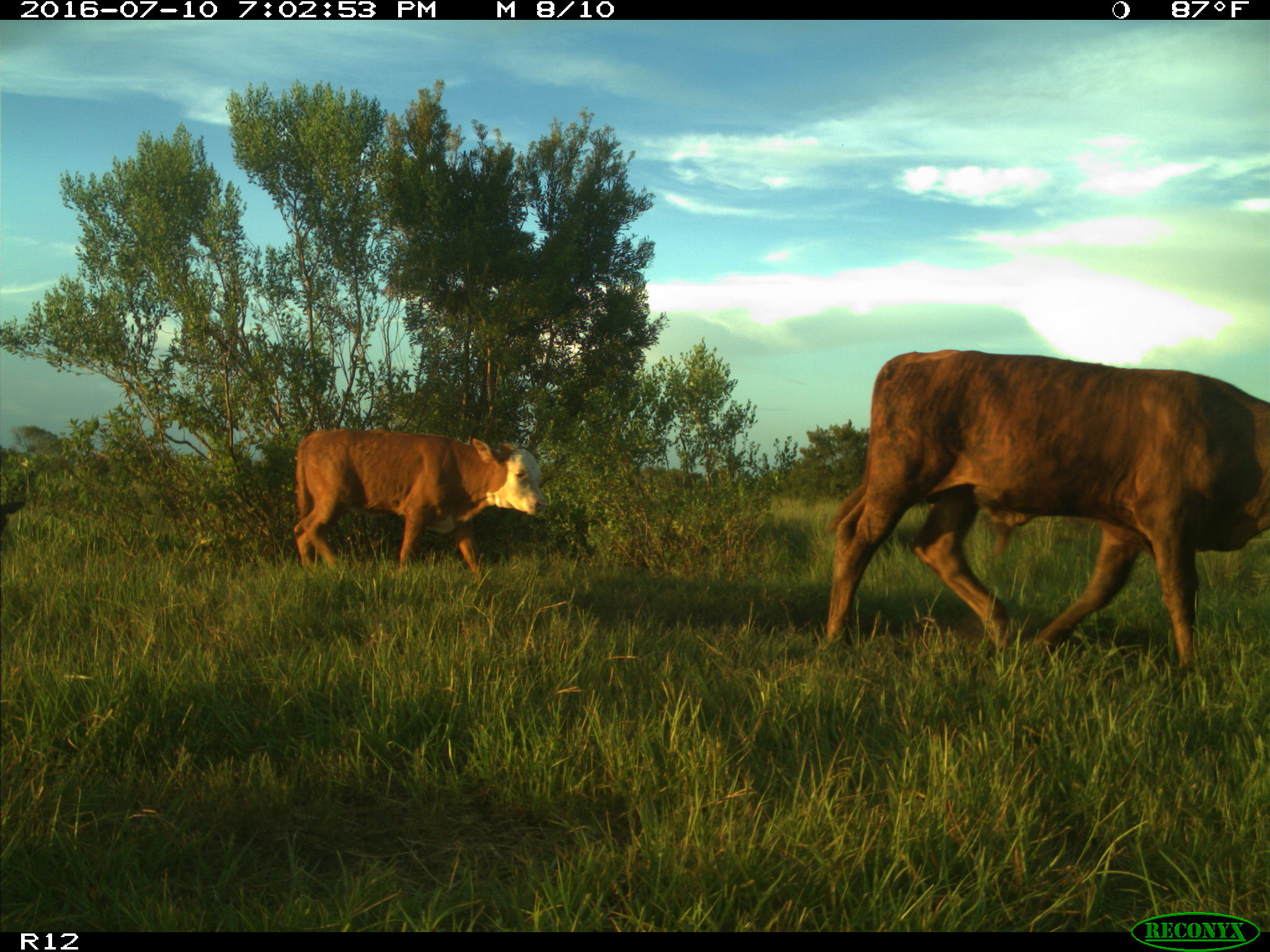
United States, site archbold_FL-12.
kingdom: Animalia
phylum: Chordata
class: Mammalia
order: Artiodactyla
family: Bovidae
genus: Bos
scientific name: Bos taurus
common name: domestic cow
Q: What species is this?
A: Bos taurus (domestic cow).